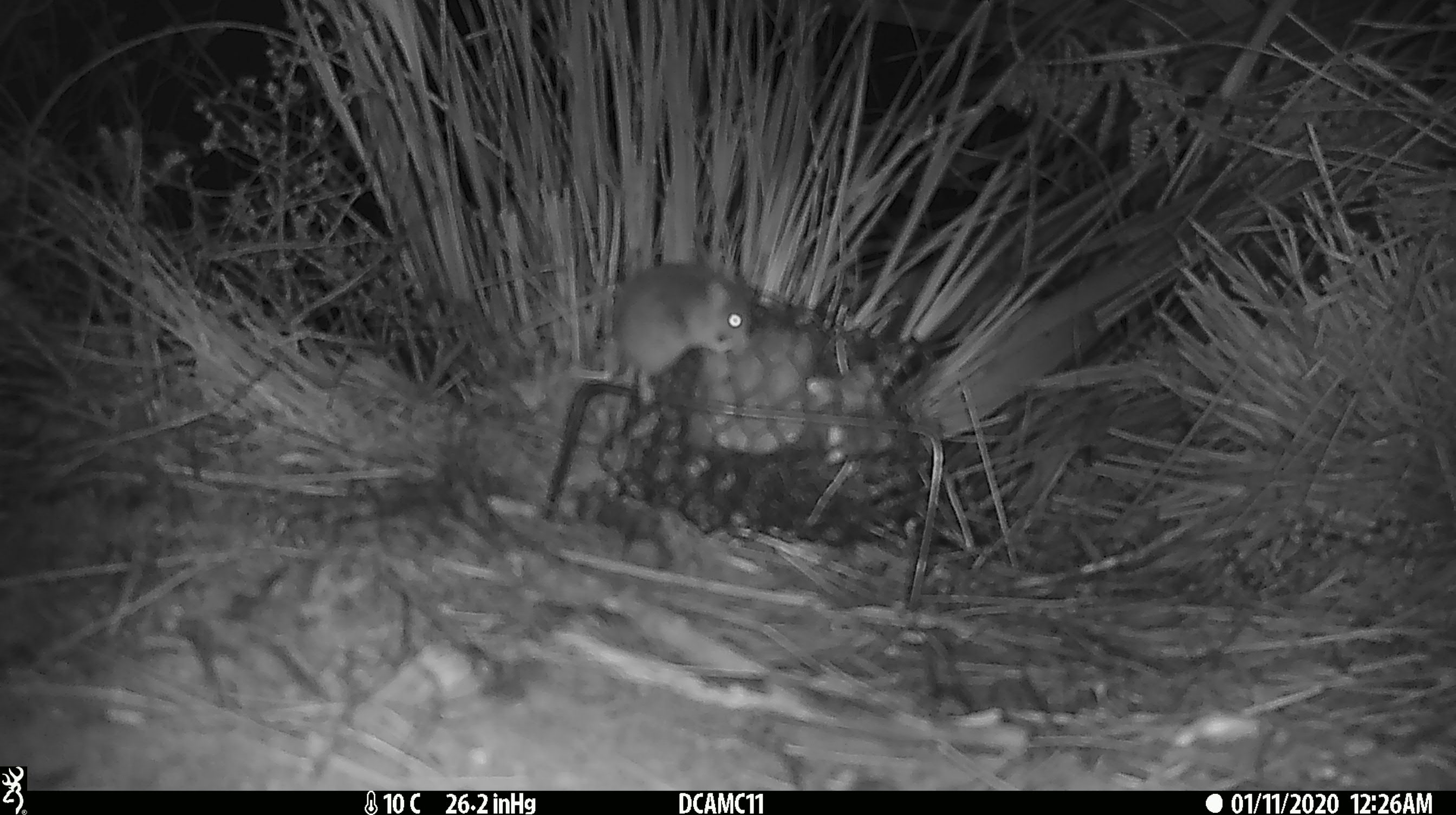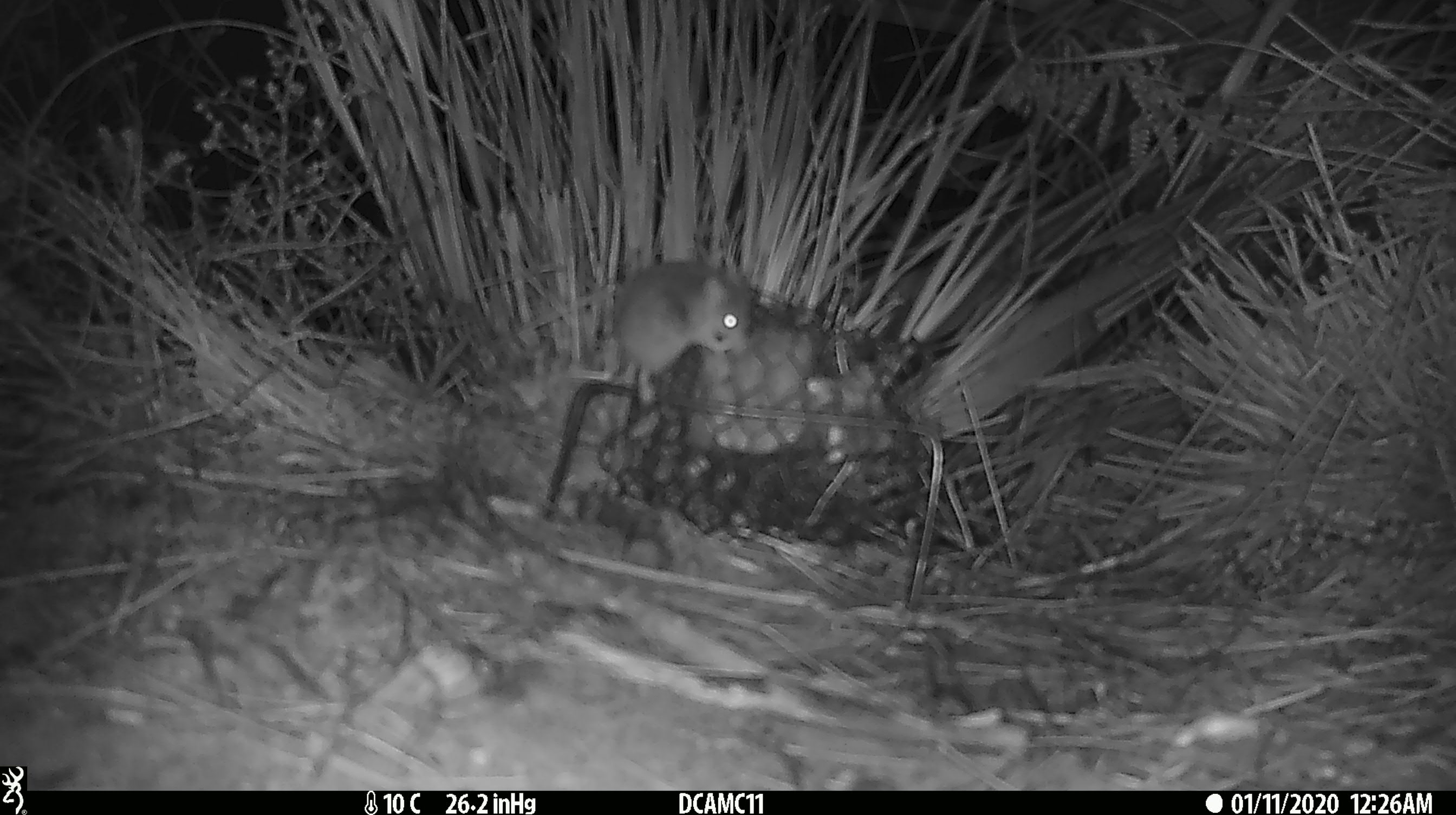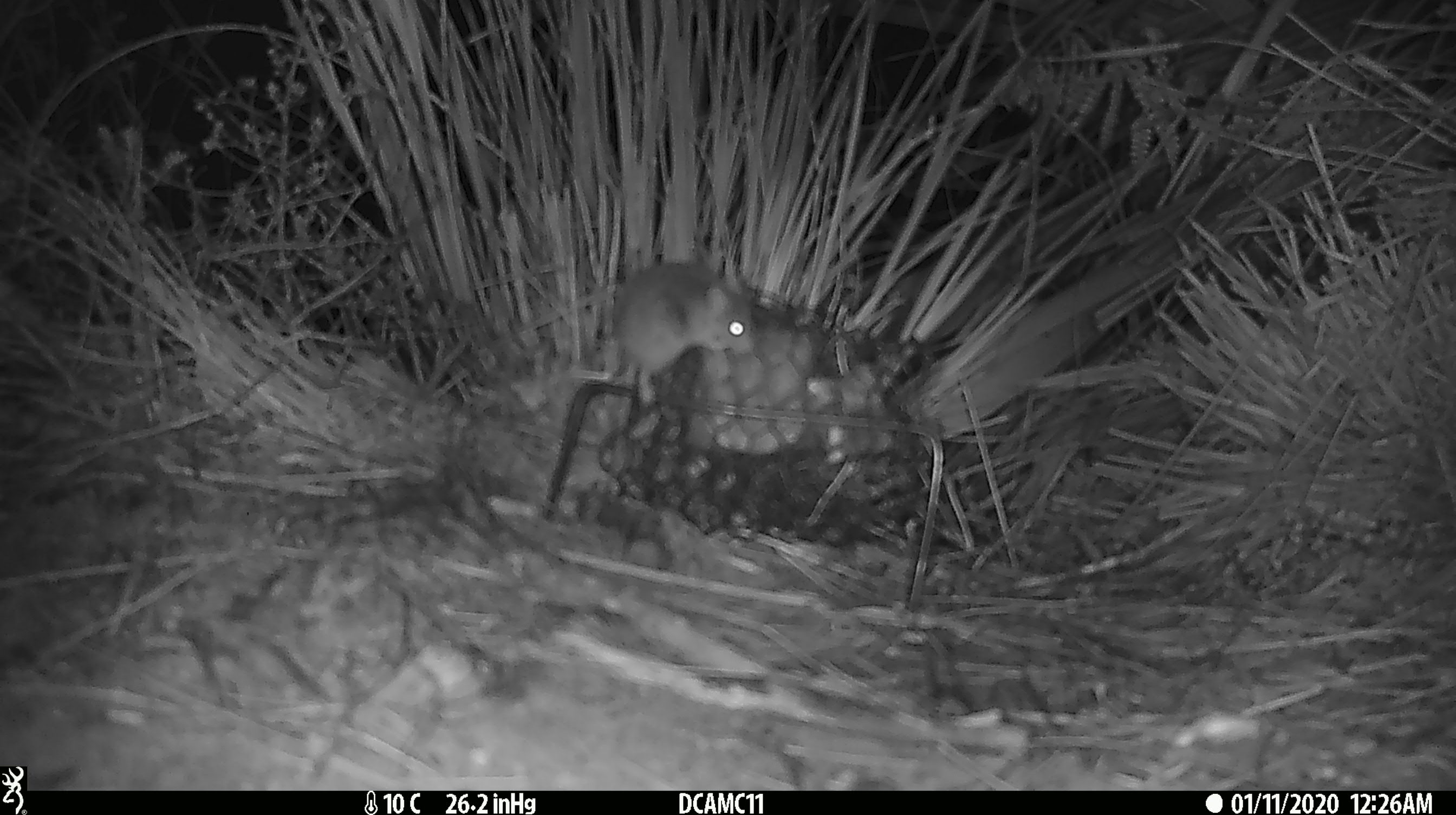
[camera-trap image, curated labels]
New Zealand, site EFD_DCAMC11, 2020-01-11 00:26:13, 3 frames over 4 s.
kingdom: Animalia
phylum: Chordata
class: Mammalia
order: Rodentia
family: Muridae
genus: Mus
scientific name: Mus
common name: mouse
Mouse (Mus).